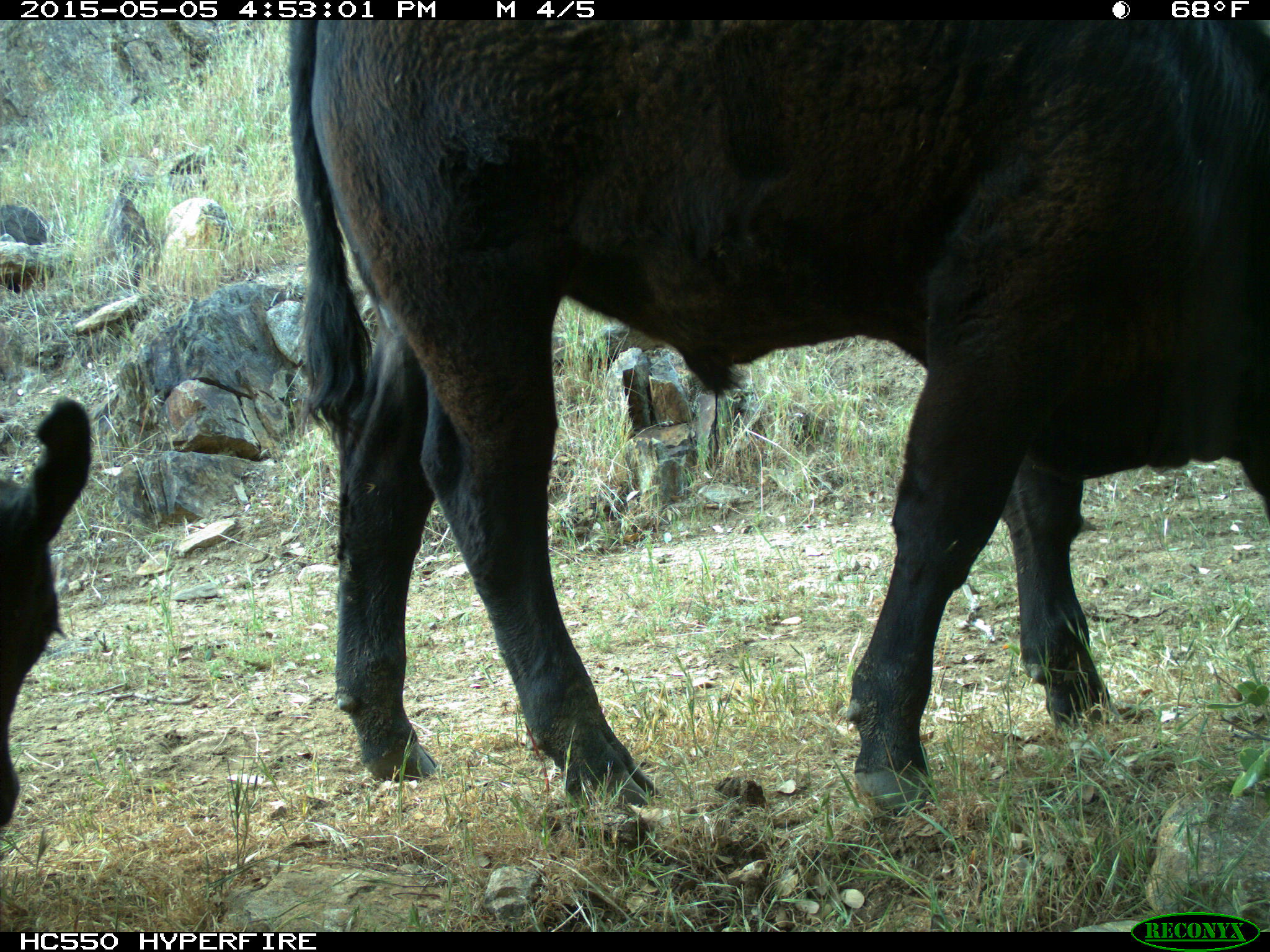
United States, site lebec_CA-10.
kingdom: Animalia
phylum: Chordata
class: Mammalia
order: Artiodactyla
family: Bovidae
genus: Bos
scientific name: Bos taurus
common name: domestic cow